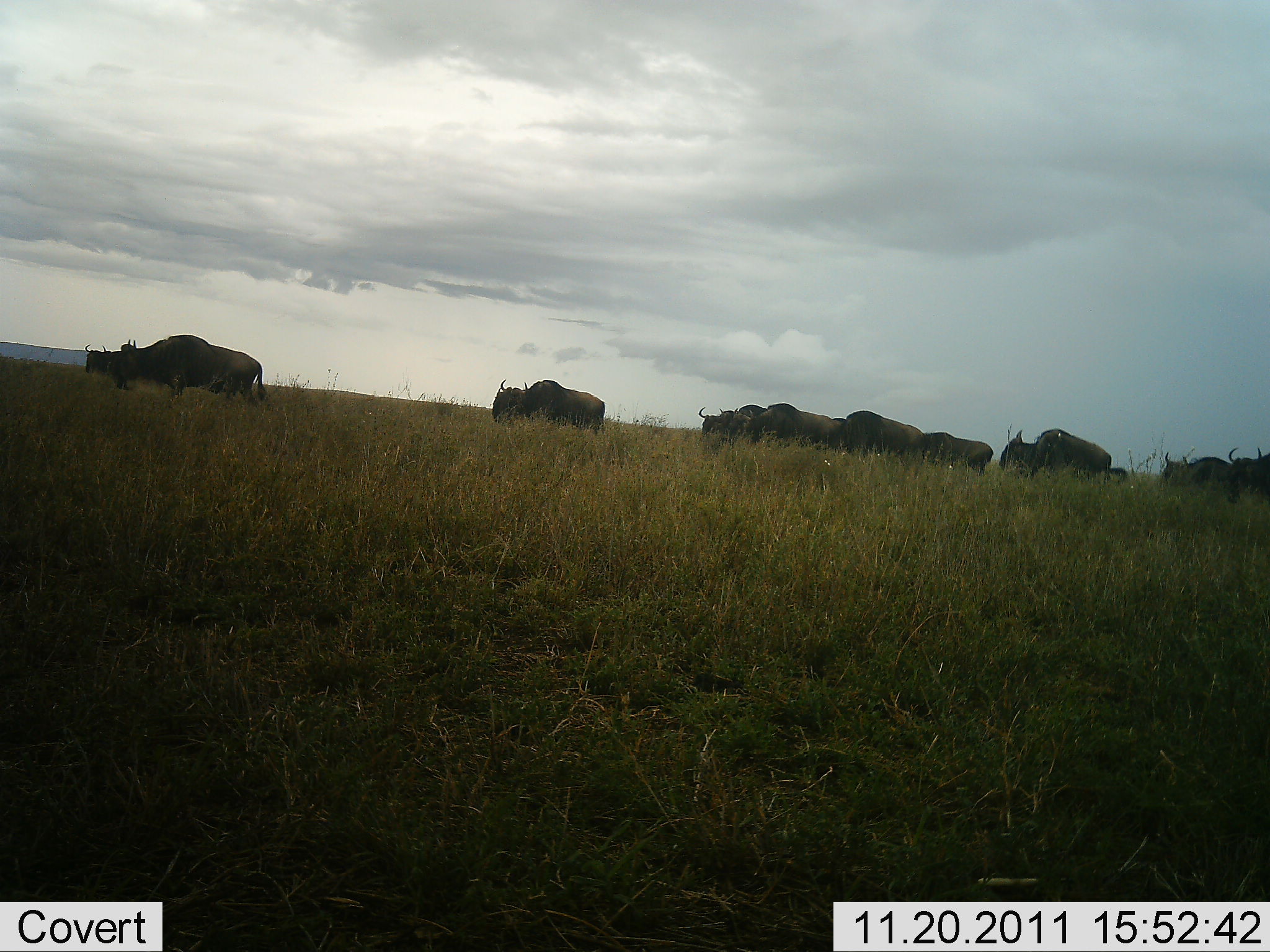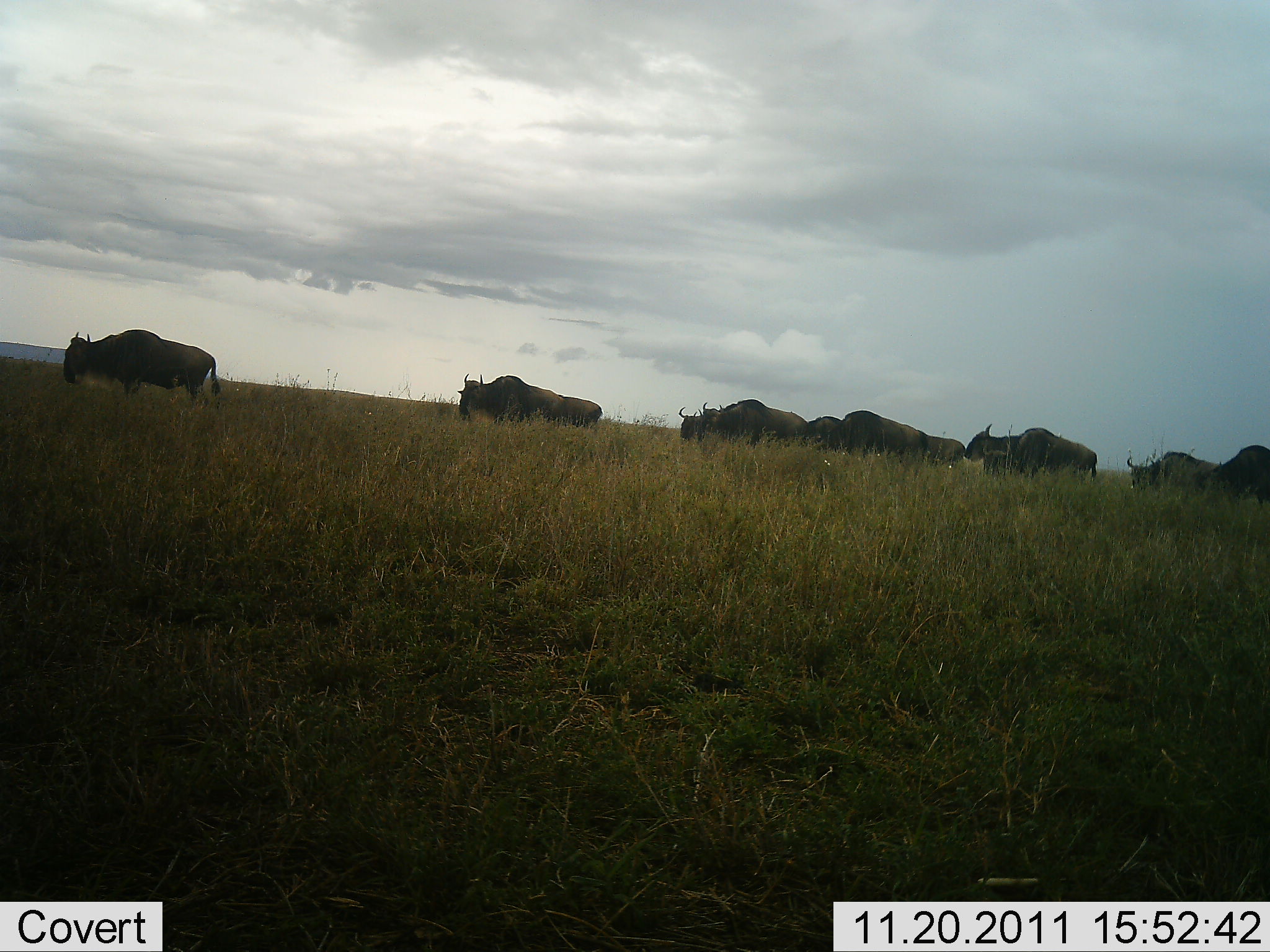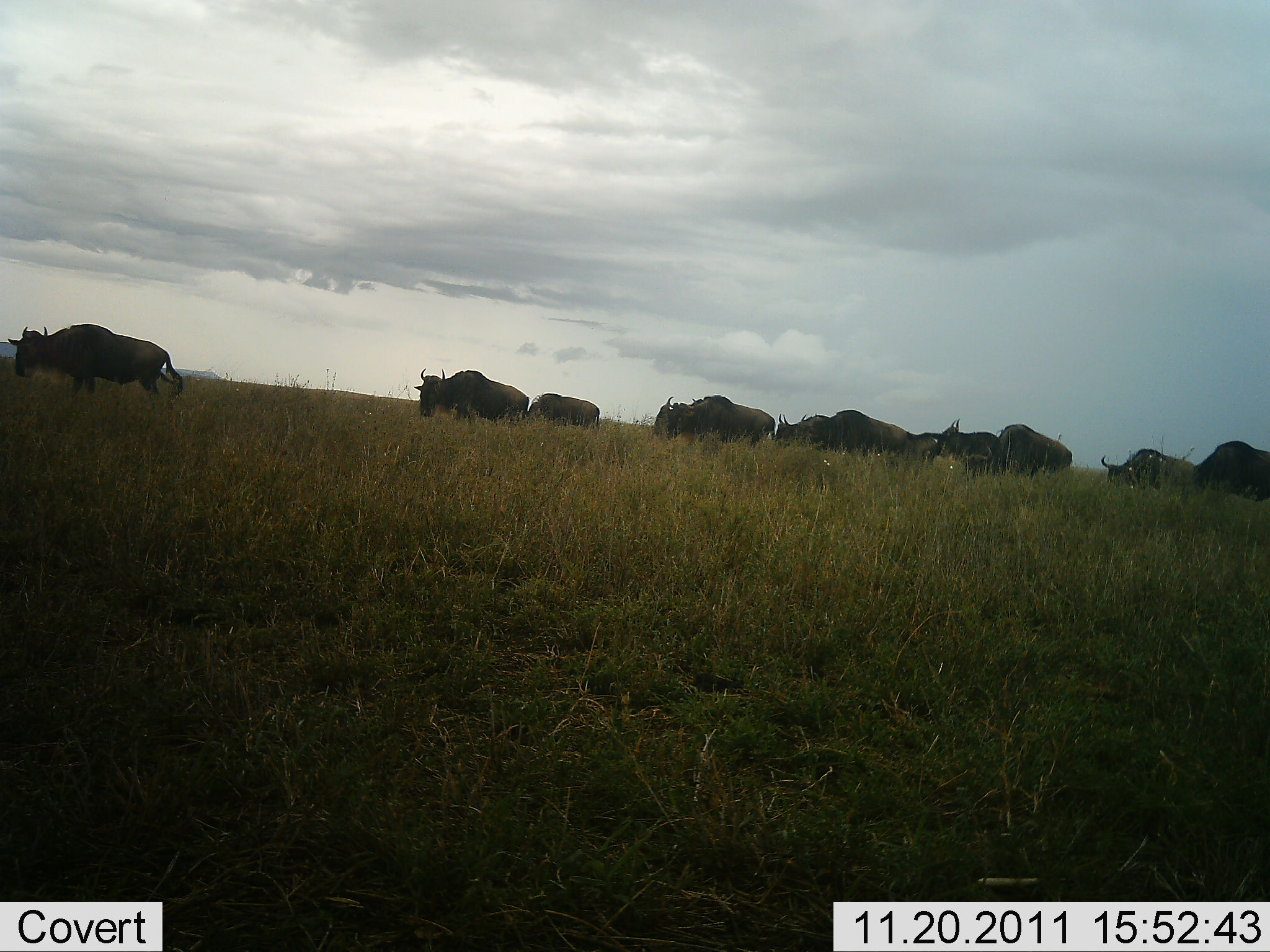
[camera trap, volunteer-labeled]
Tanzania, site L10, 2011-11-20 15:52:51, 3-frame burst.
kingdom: Animalia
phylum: Chordata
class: Mammalia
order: Artiodactyla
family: Bovidae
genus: Connochaetes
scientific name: Connochaetes taurinus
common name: blue wildebeest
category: wildebeest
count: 11-50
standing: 7%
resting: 0%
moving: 100%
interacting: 0%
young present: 0%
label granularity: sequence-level